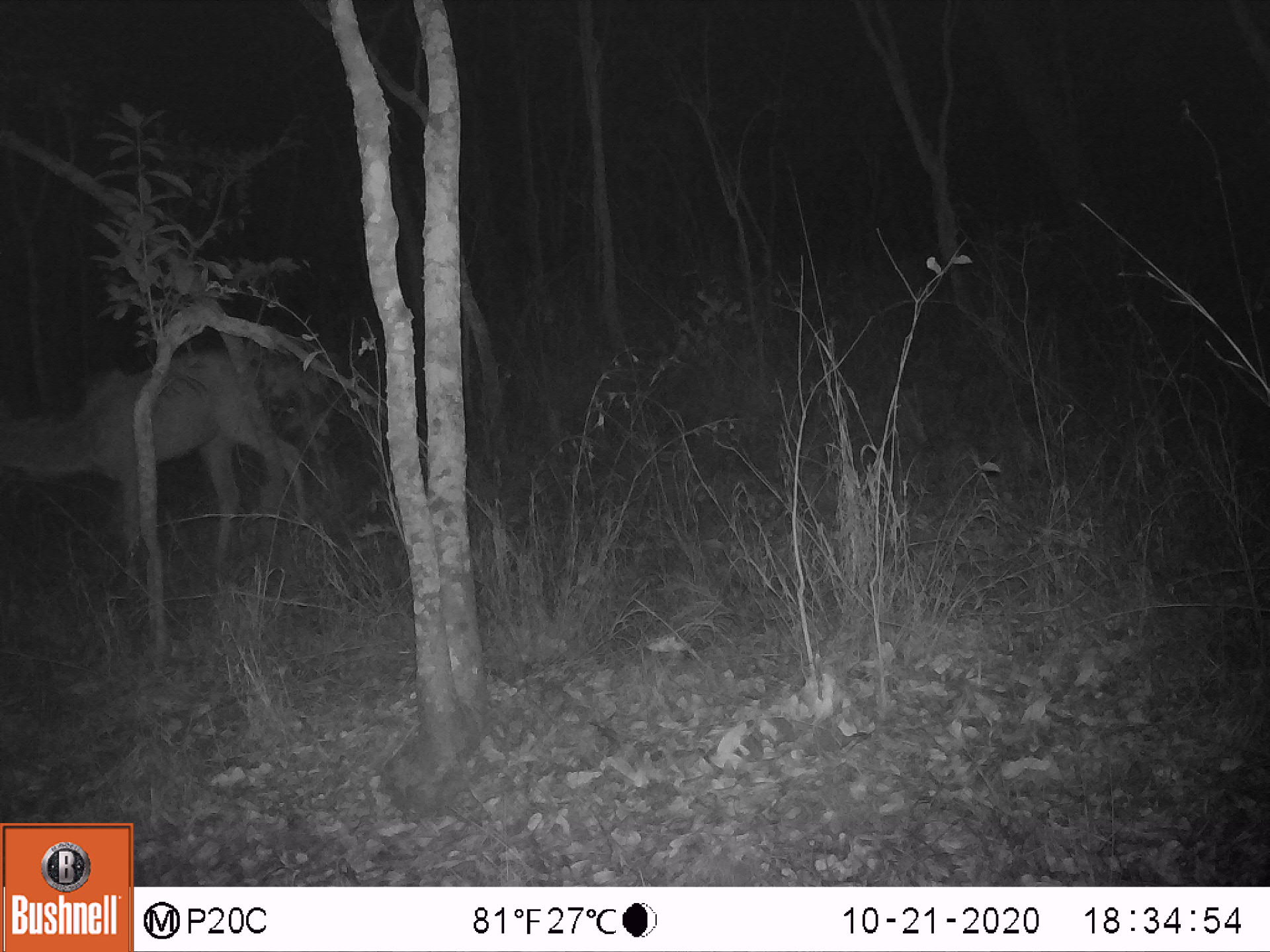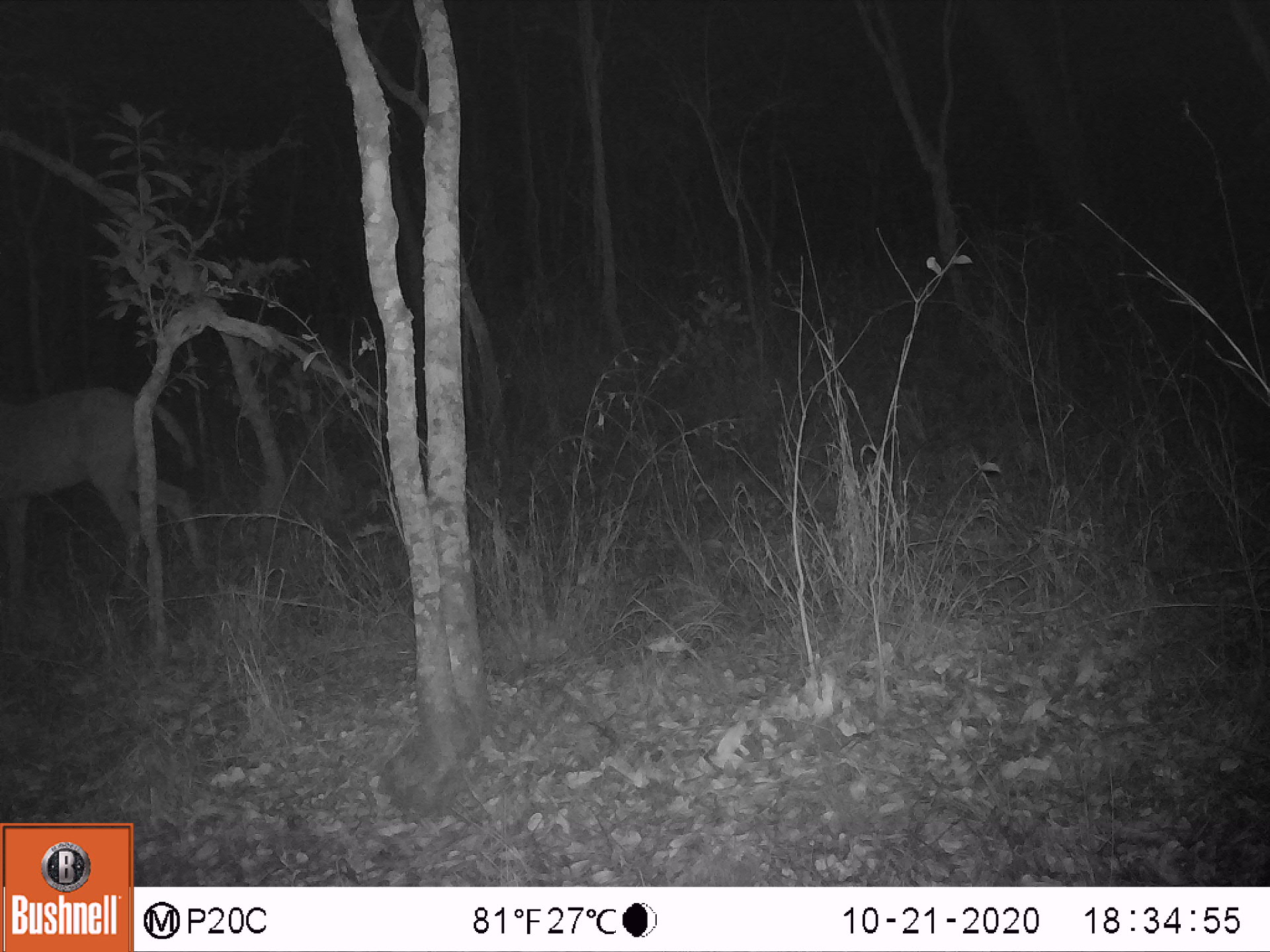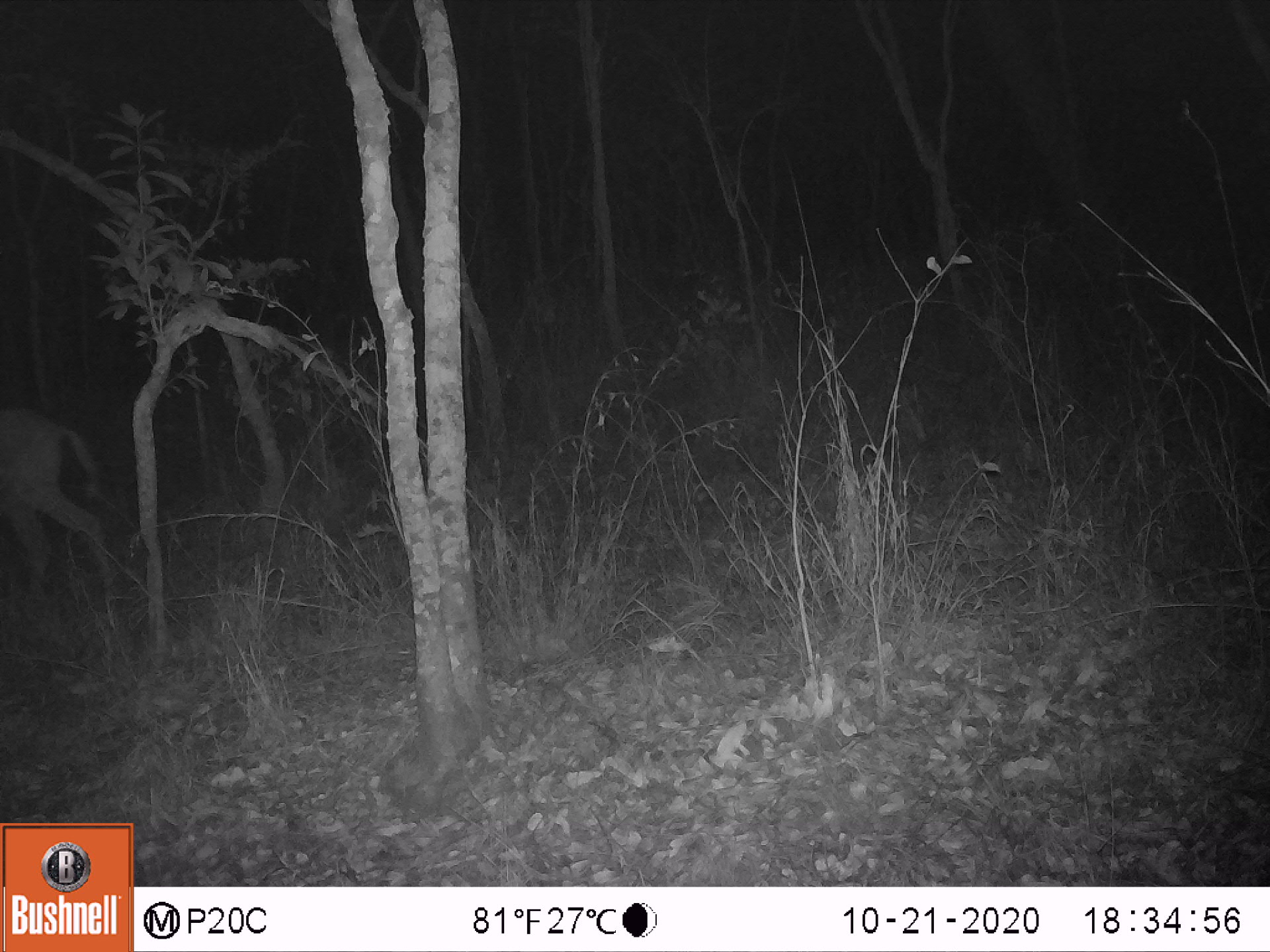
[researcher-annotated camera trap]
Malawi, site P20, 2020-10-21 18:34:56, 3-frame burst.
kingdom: Animalia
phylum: Chordata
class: Mammalia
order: Artiodactyla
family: Bovidae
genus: Tragelaphus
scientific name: Tragelaphus strepsiceros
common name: greater kudu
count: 1